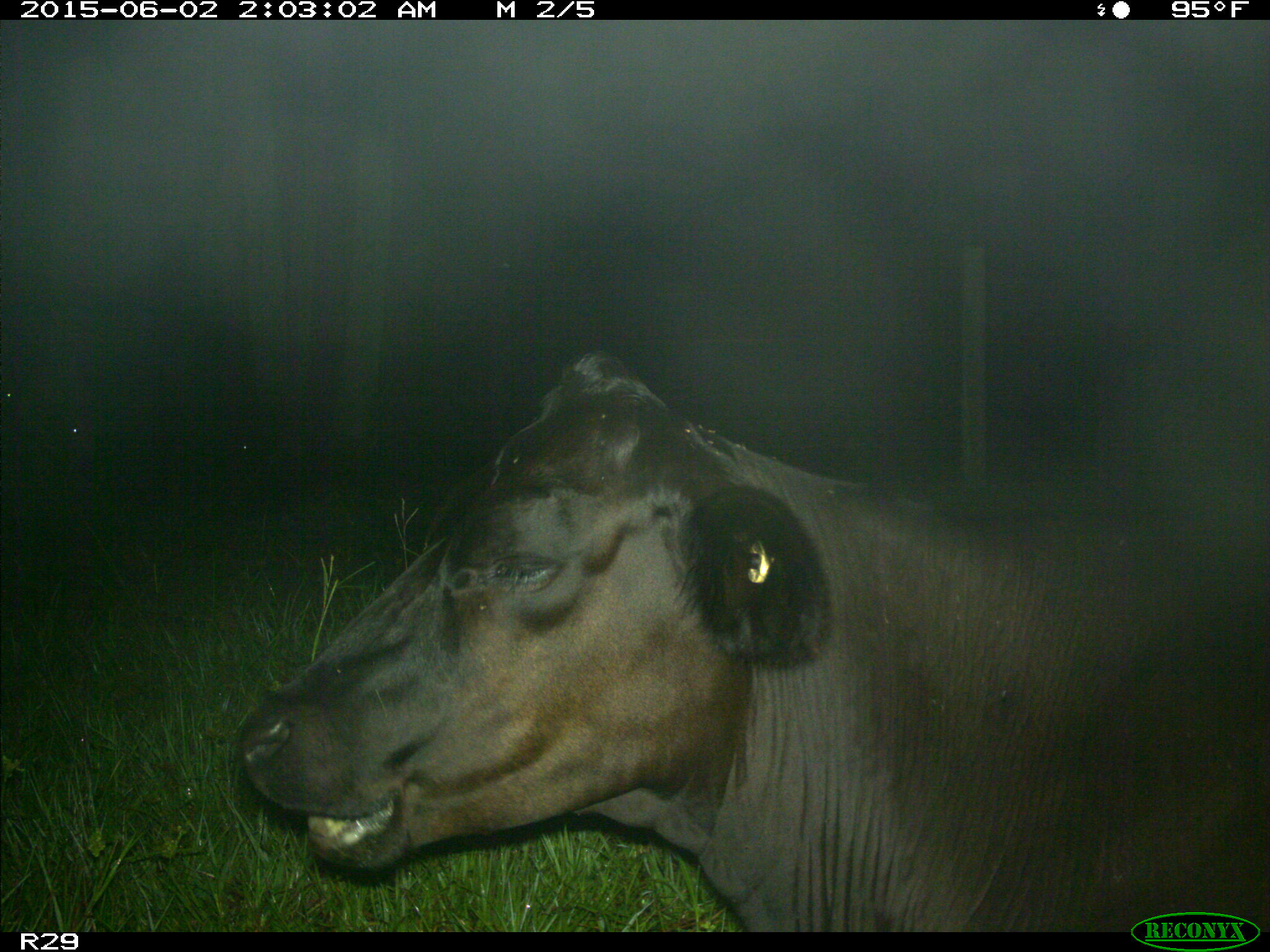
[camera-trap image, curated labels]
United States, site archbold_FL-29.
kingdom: Animalia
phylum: Chordata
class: Mammalia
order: Artiodactyla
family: Bovidae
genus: Bos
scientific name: Bos taurus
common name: domestic cow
Bos taurus (domestic cow).